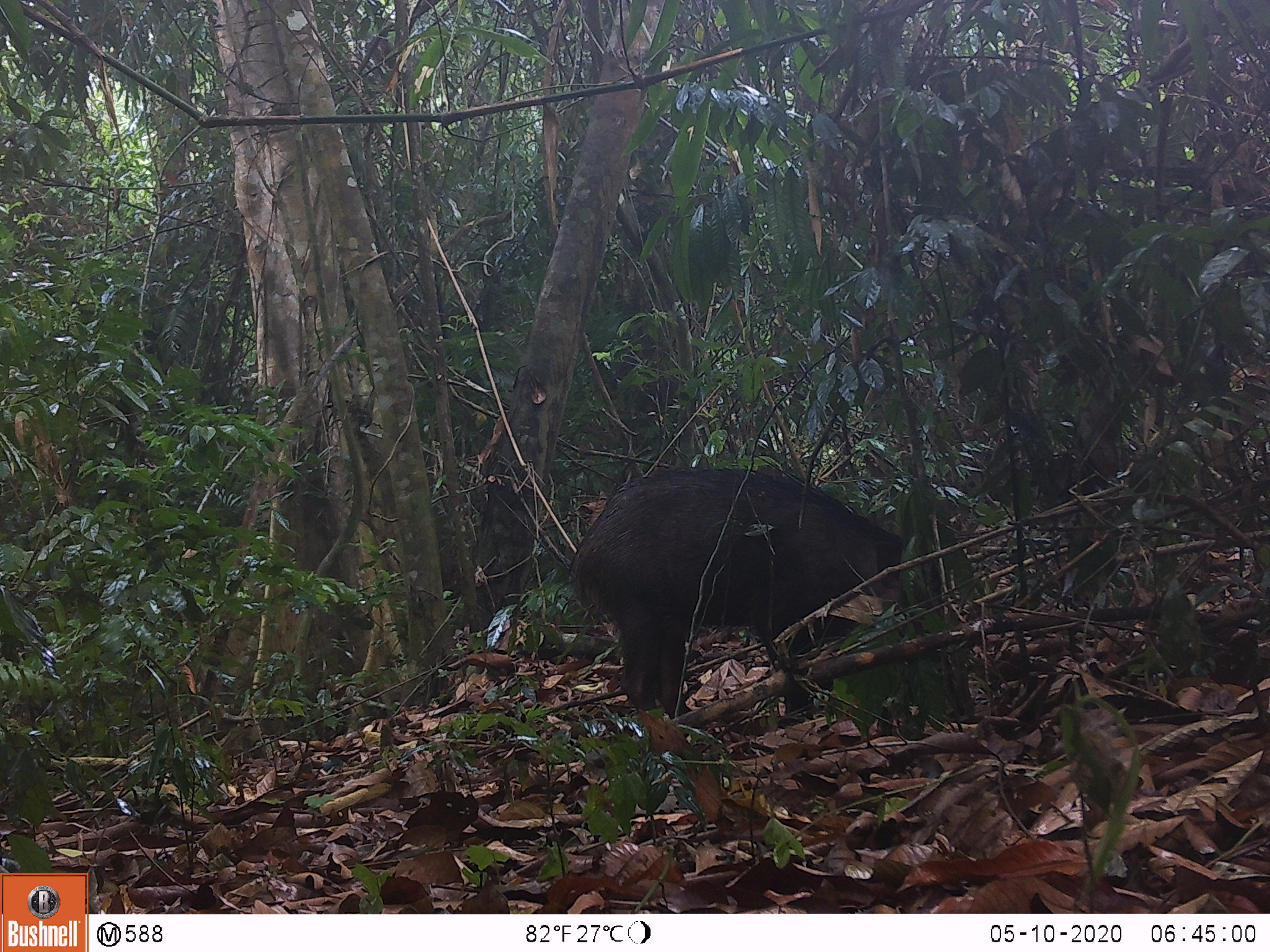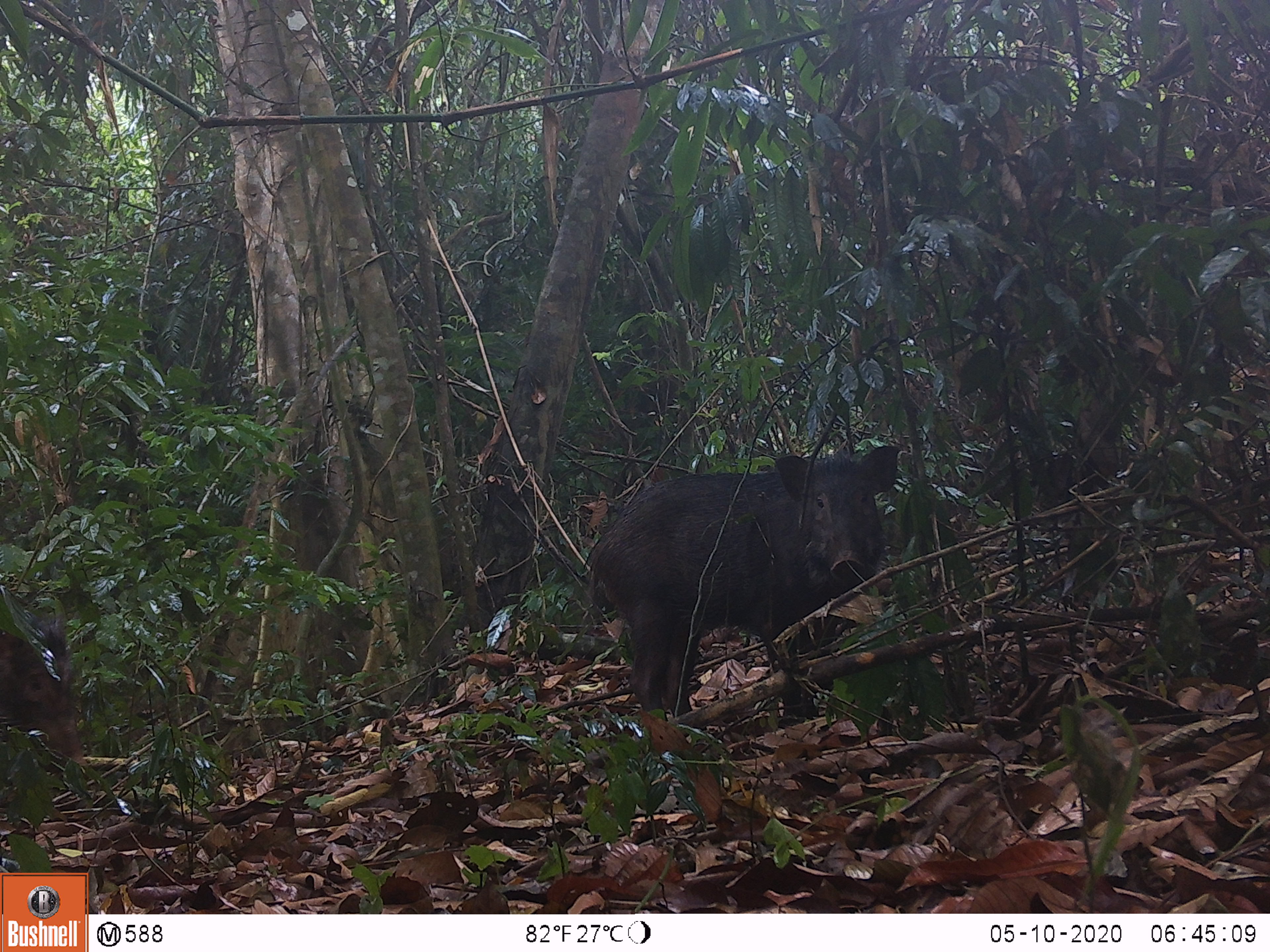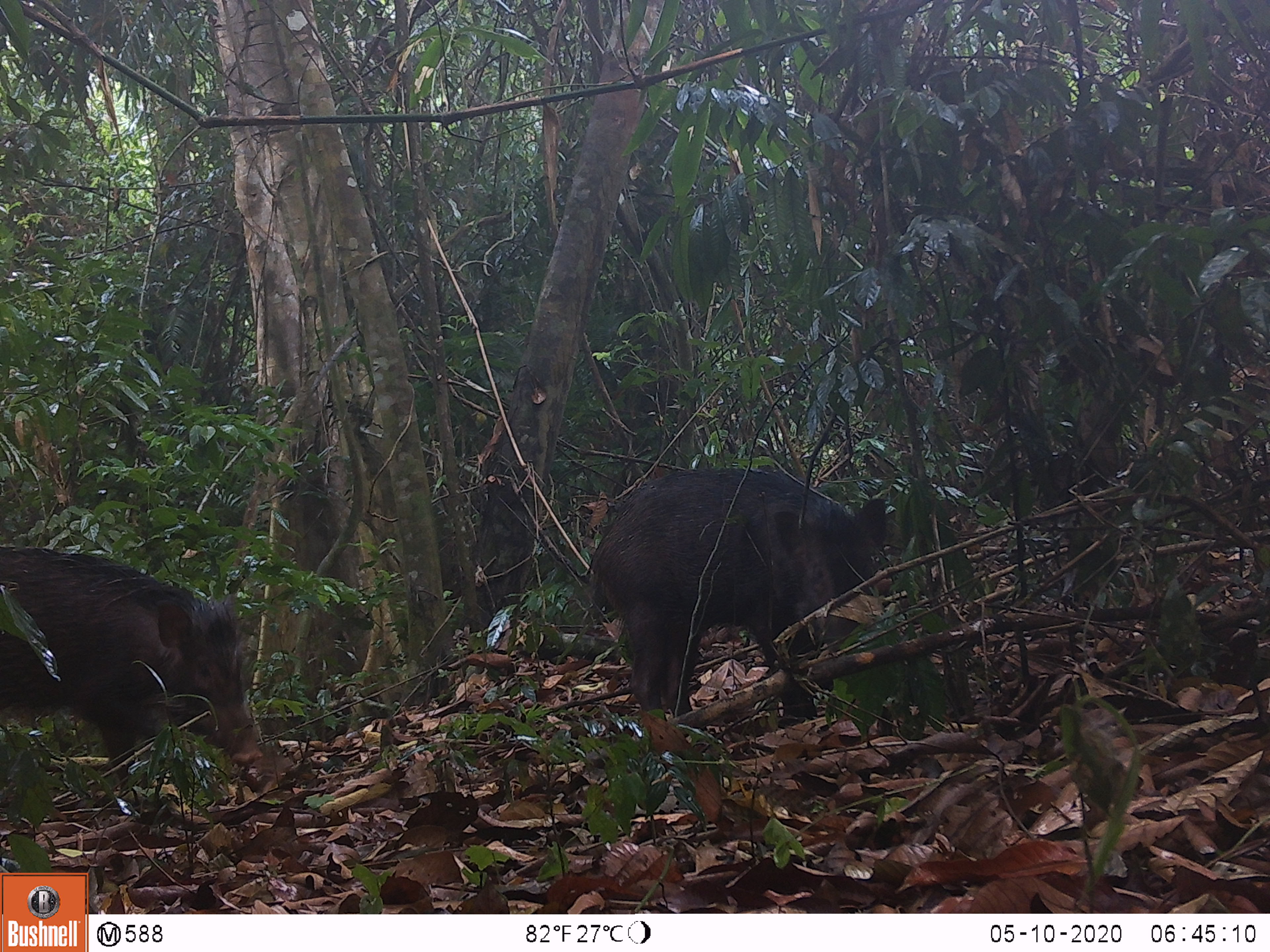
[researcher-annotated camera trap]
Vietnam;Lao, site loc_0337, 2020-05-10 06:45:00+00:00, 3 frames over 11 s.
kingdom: Animalia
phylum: Chordata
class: Mammalia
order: Artiodactyla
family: Suidae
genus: Sus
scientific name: Sus scrofa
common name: eurasian wild pig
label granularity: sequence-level